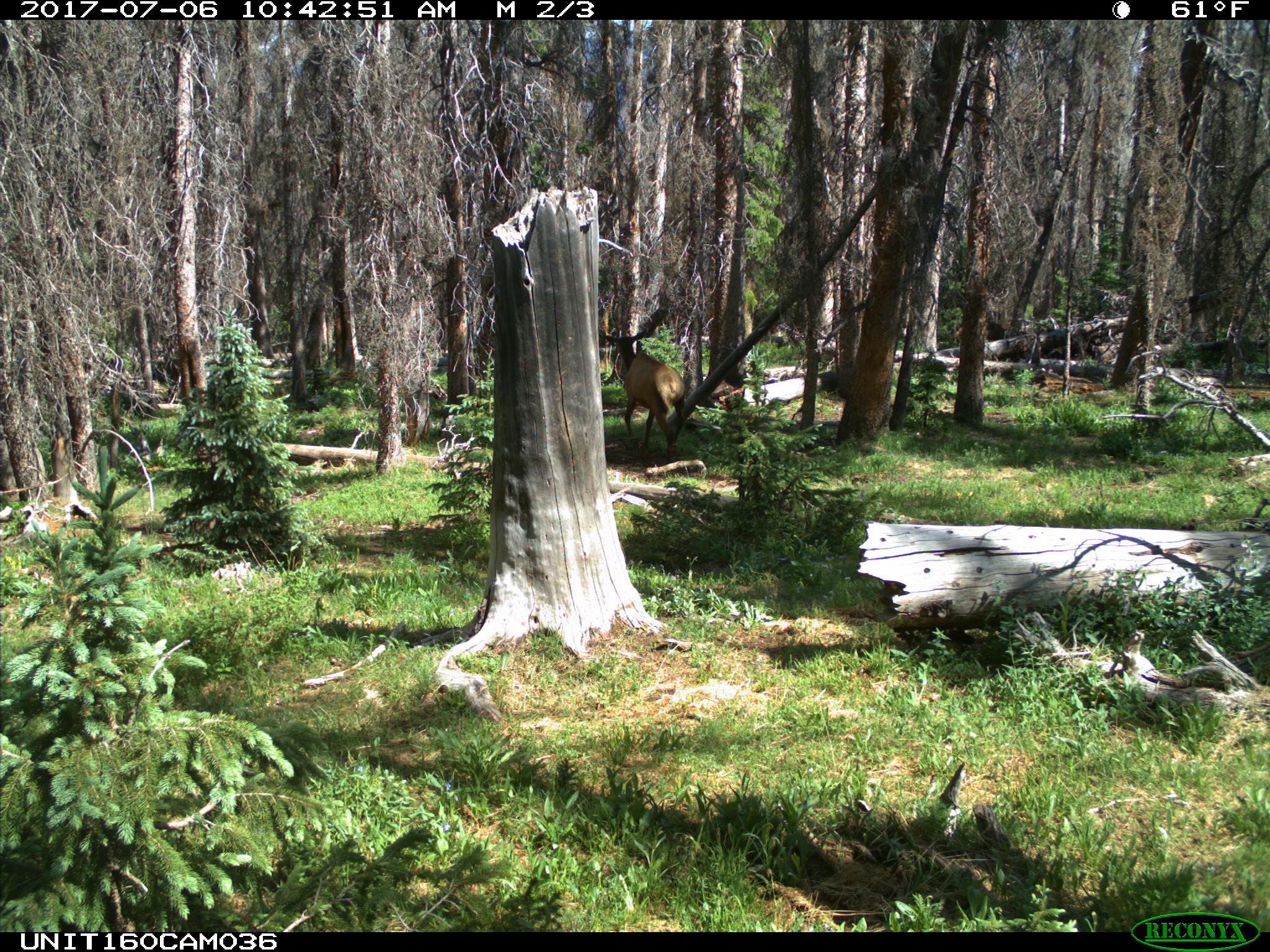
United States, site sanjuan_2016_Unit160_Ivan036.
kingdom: Animalia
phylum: Chordata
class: Mammalia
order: Artiodactyla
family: Cervidae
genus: Cervus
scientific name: Cervus elaphus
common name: red deer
Cervus elaphus (red deer).